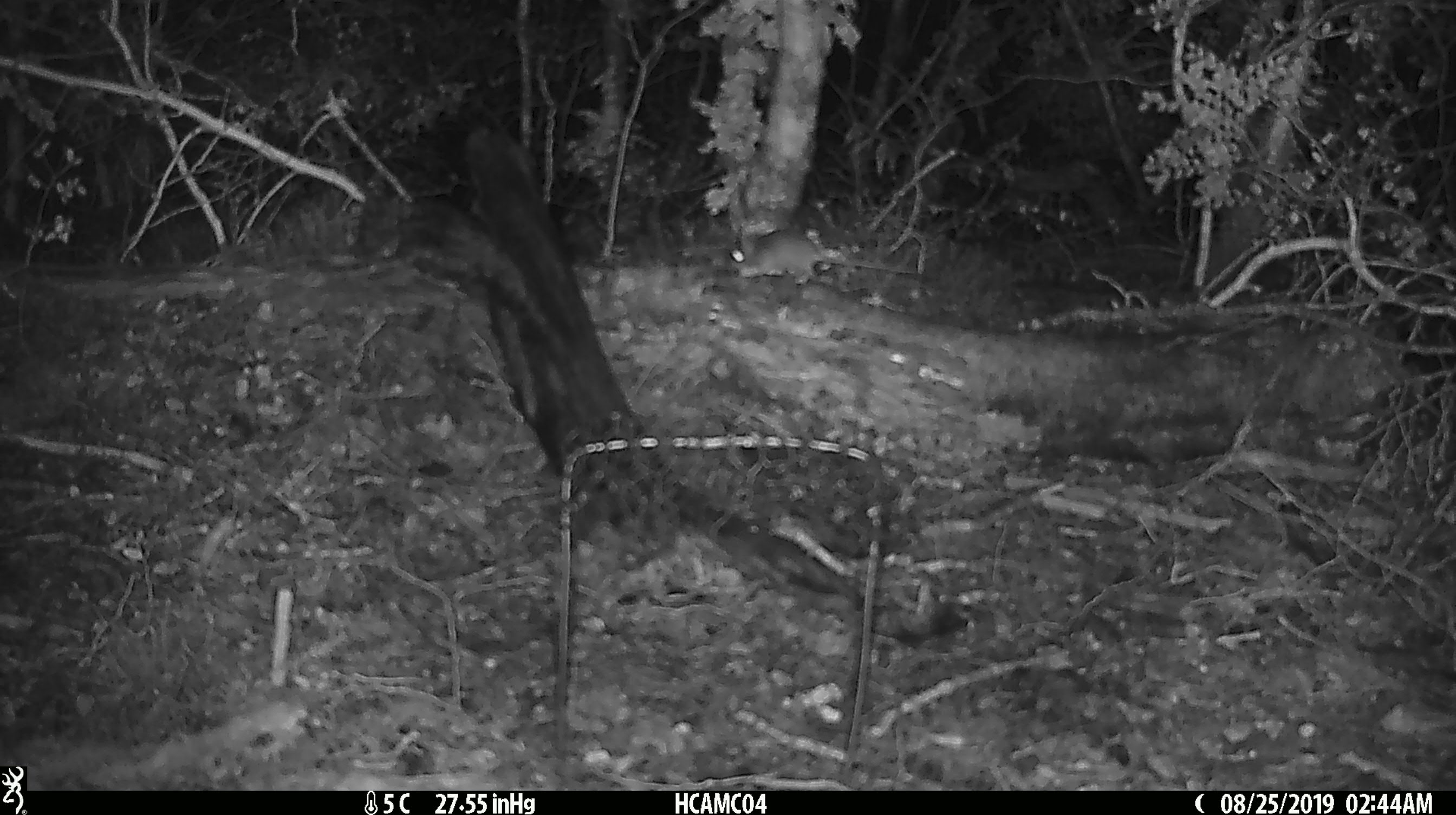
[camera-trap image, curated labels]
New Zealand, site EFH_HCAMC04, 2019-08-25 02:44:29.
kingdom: Animalia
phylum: Chordata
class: Mammalia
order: Rodentia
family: Muridae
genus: Mus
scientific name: Mus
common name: mouse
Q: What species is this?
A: Mouse (Mus).